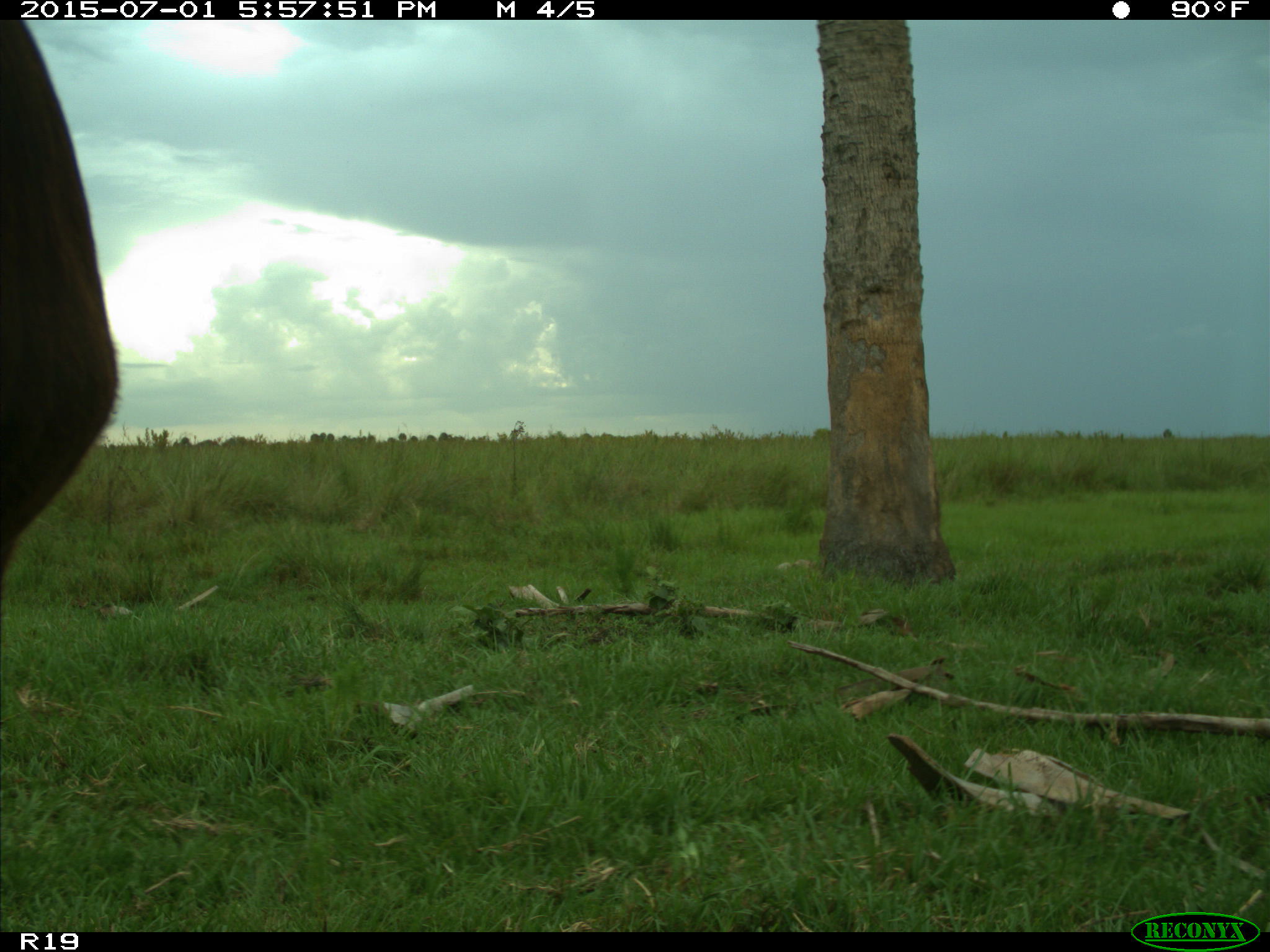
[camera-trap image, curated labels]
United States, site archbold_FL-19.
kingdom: Animalia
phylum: Chordata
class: Mammalia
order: Artiodactyla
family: Bovidae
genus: Bos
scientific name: Bos taurus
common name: domestic cow